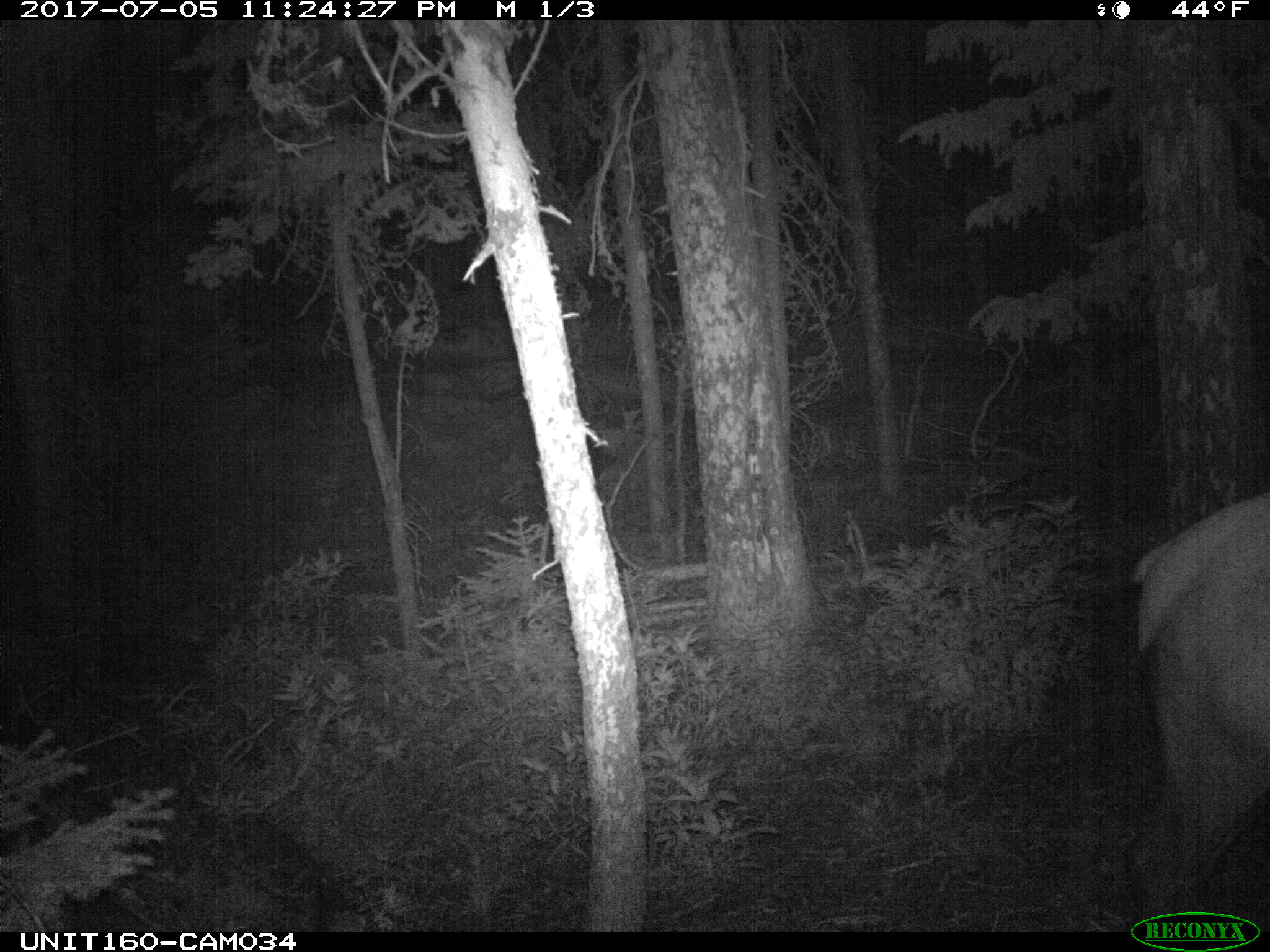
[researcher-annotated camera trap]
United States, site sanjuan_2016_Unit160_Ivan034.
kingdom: Animalia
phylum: Chordata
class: Mammalia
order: Artiodactyla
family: Cervidae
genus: Cervus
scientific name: Cervus elaphus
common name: red deer